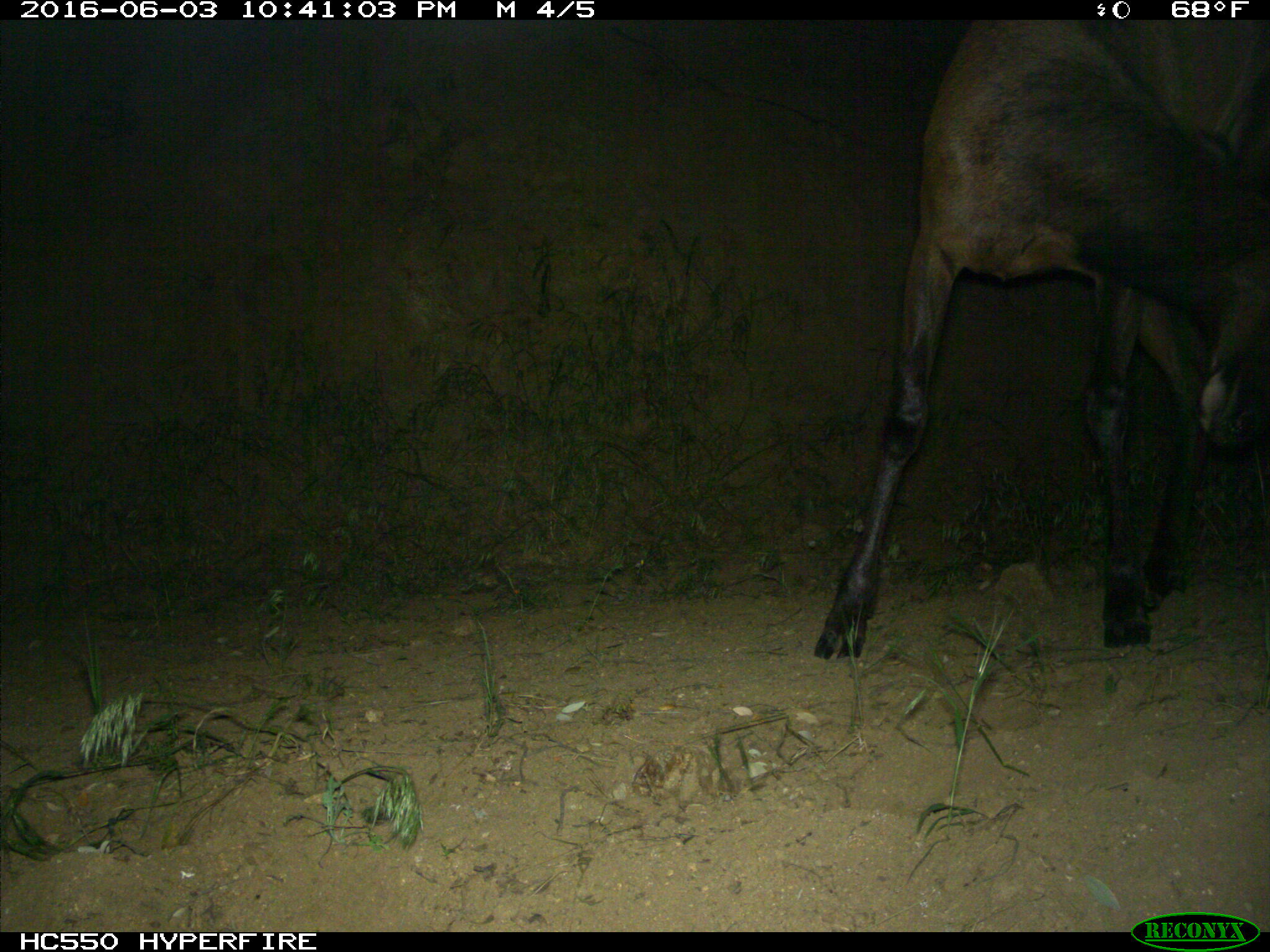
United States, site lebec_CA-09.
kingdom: Animalia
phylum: Chordata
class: Mammalia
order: Artiodactyla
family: Cervidae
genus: Cervus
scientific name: Cervus canadensis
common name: elk